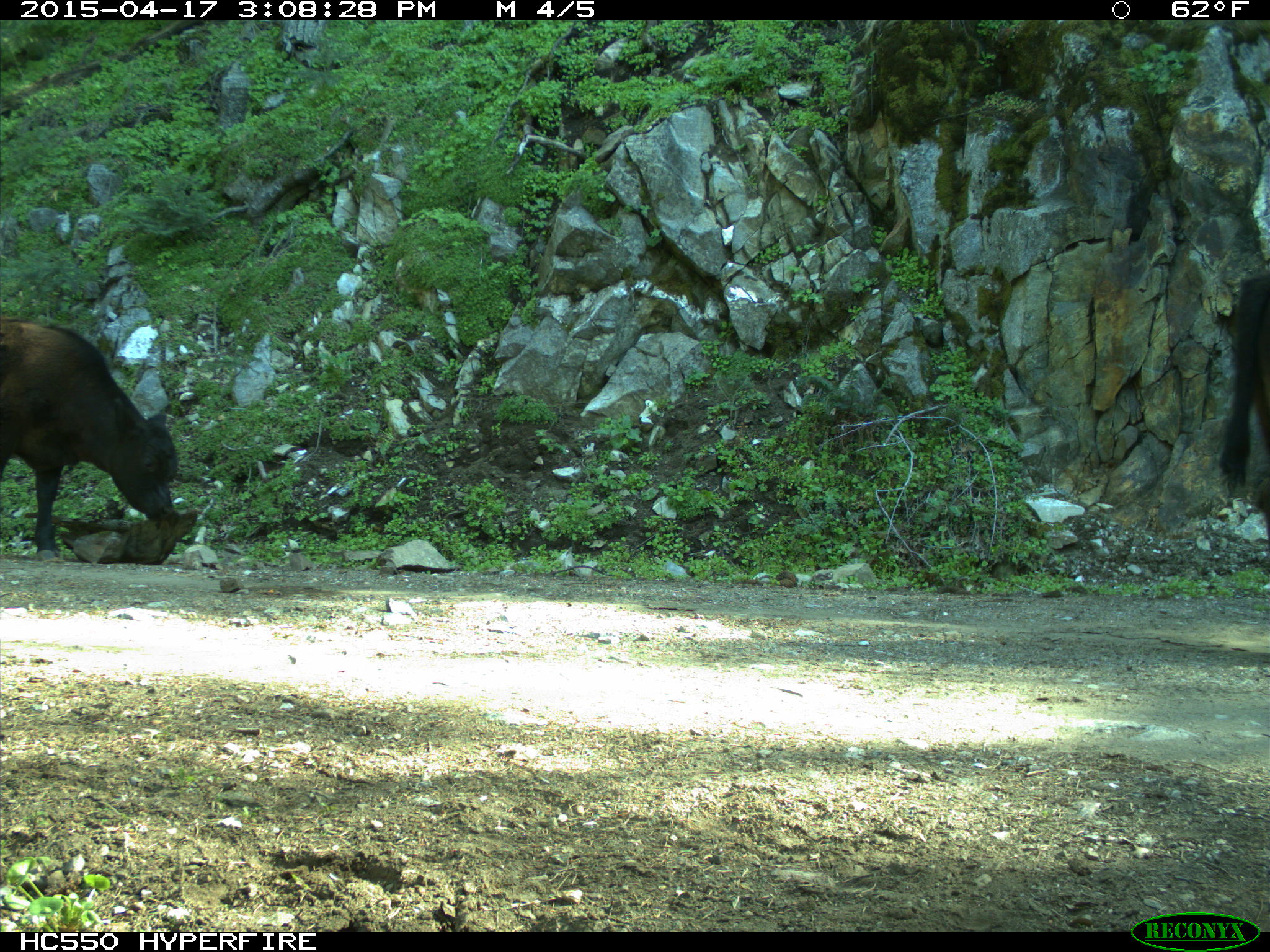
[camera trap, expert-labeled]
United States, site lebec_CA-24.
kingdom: Animalia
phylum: Chordata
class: Mammalia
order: Artiodactyla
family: Bovidae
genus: Bos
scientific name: Bos taurus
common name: domestic cow